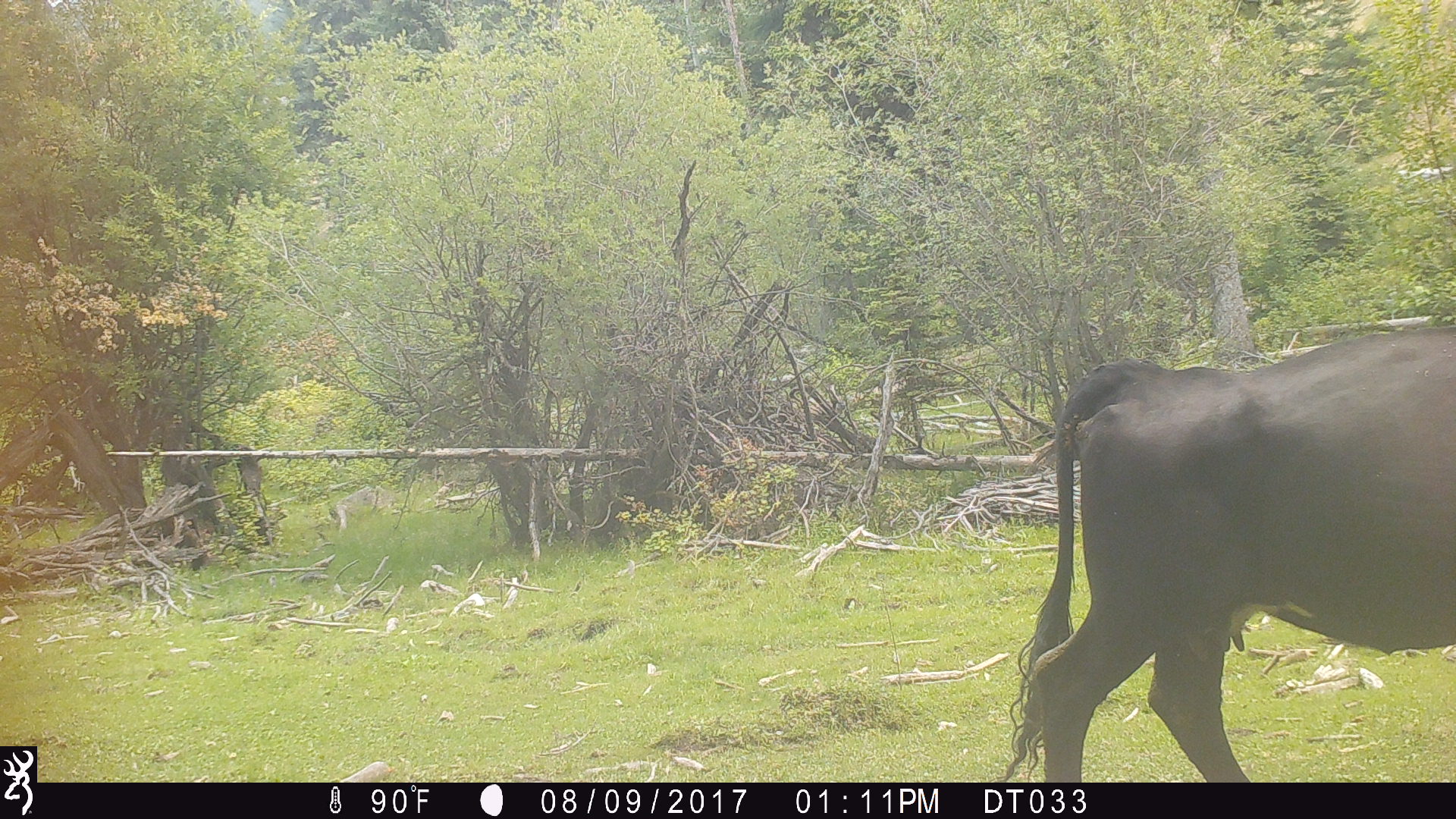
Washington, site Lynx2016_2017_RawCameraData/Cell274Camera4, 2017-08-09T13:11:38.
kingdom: Animalia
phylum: Chordata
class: Mammalia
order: Artiodactyla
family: Bovidae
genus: Bos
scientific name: Bos taurus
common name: domestic cattle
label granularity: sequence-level